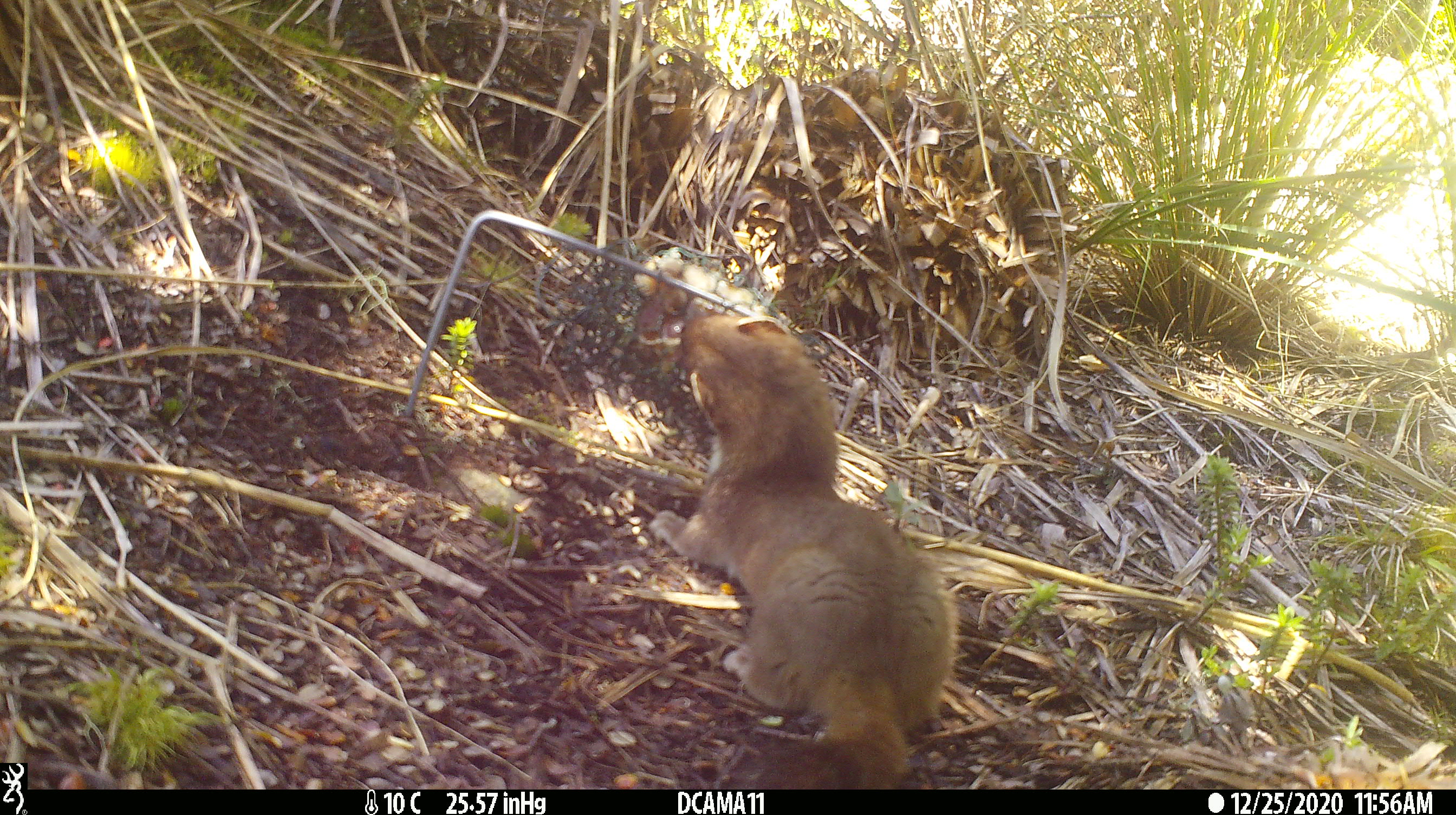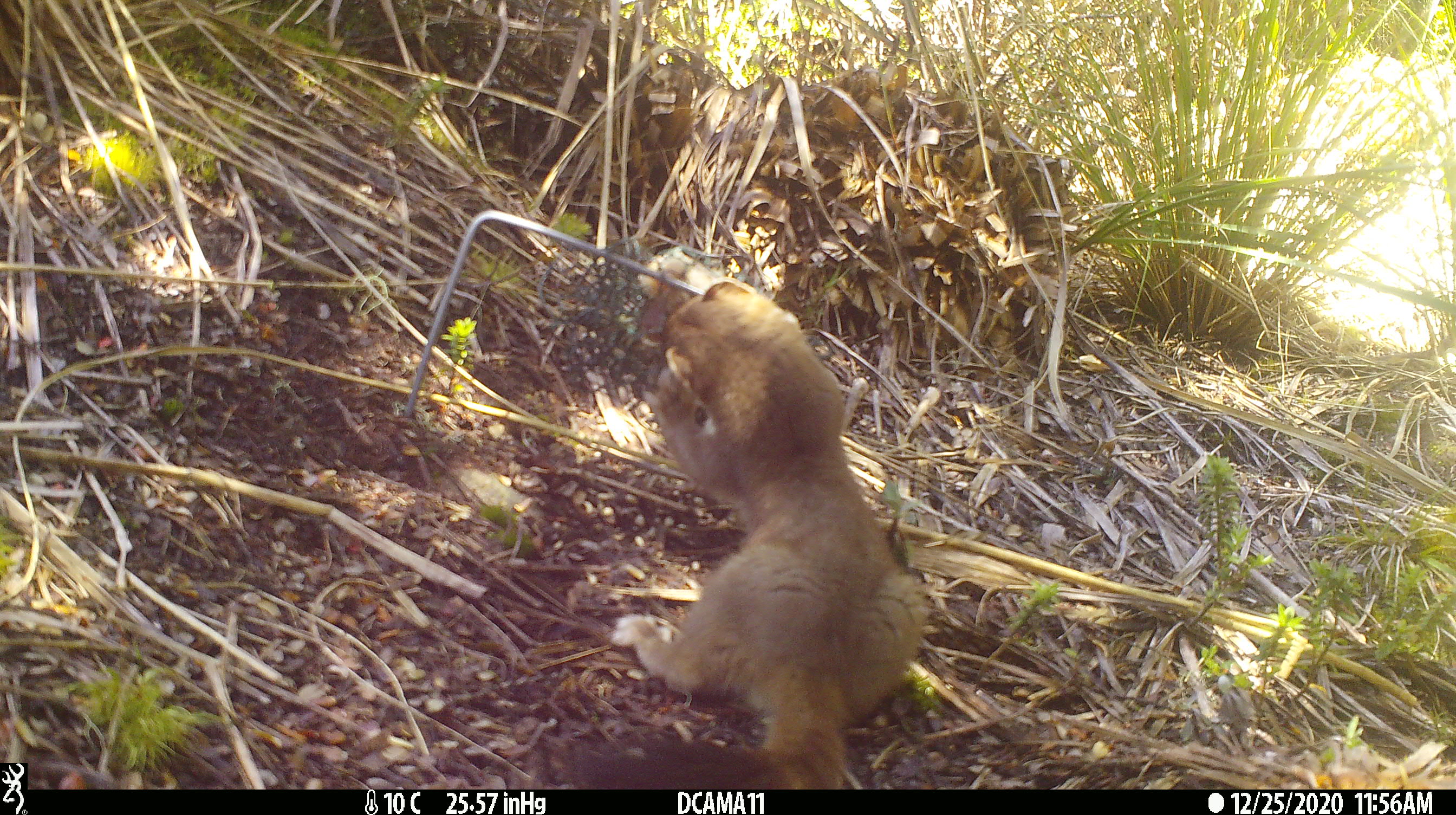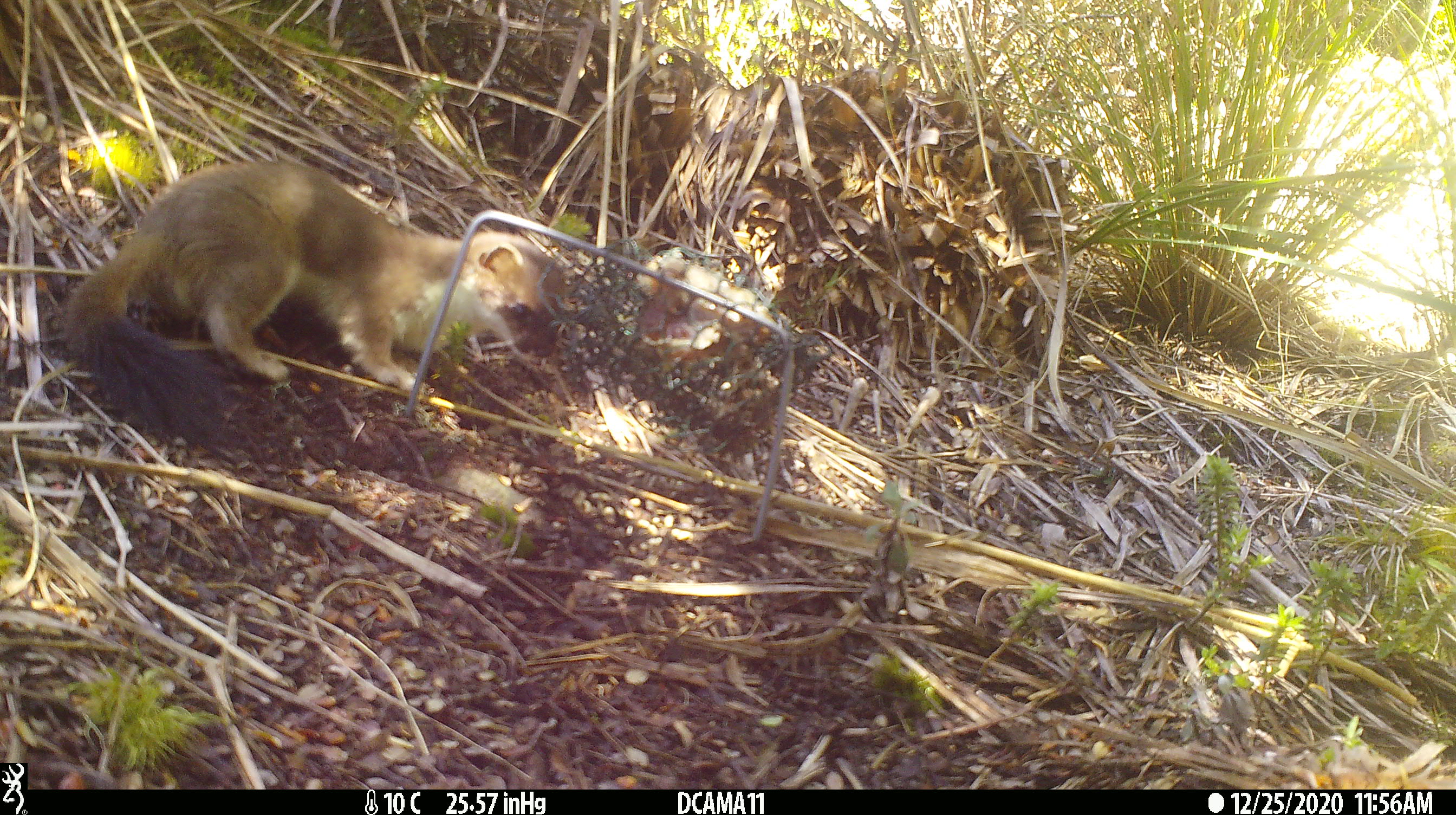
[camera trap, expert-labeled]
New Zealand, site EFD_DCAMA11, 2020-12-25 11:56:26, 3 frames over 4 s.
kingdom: Animalia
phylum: Chordata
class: Mammalia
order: Carnivora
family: Mustelidae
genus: Mustela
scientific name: Mustela erminea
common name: stoat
Stoat (Mustela erminea).